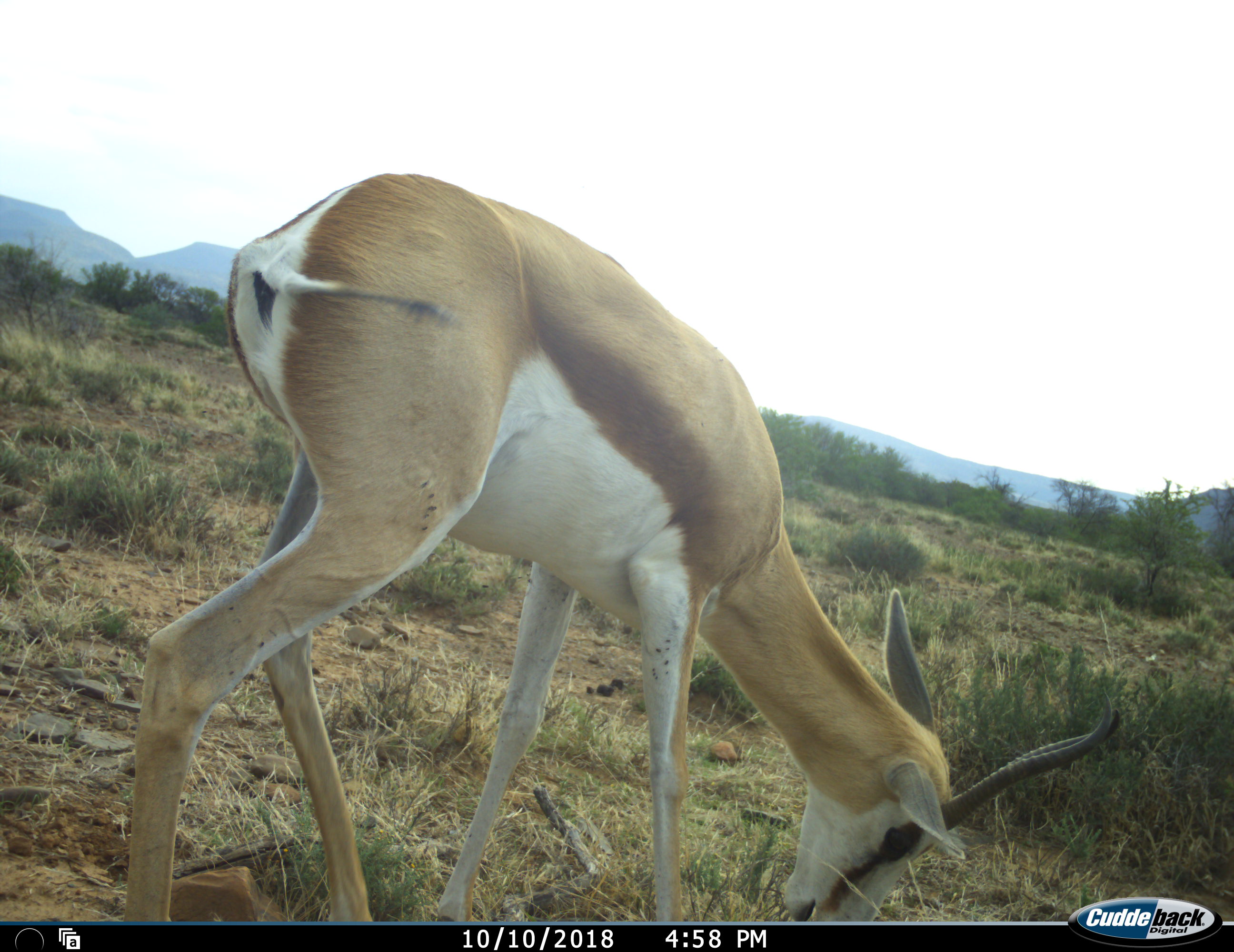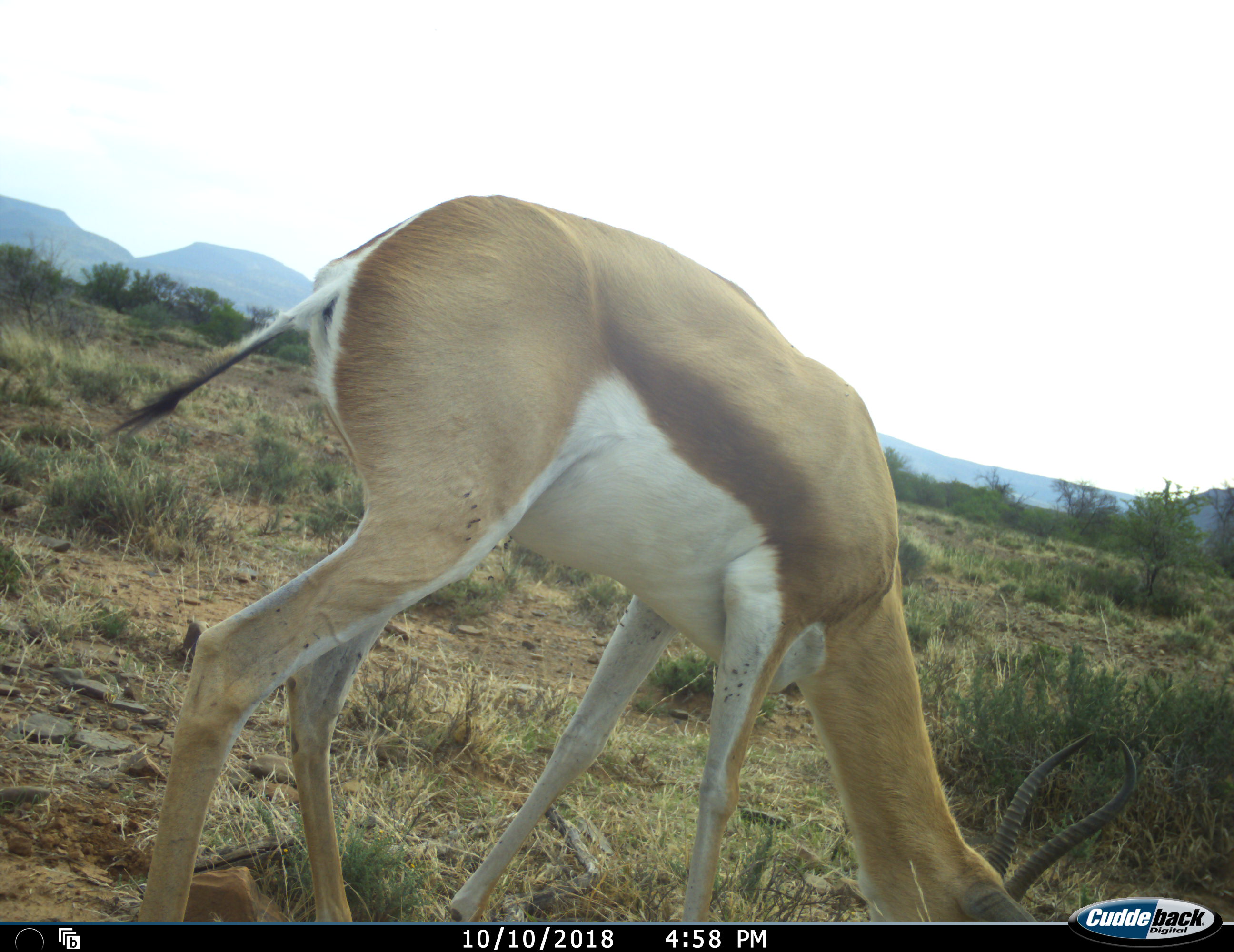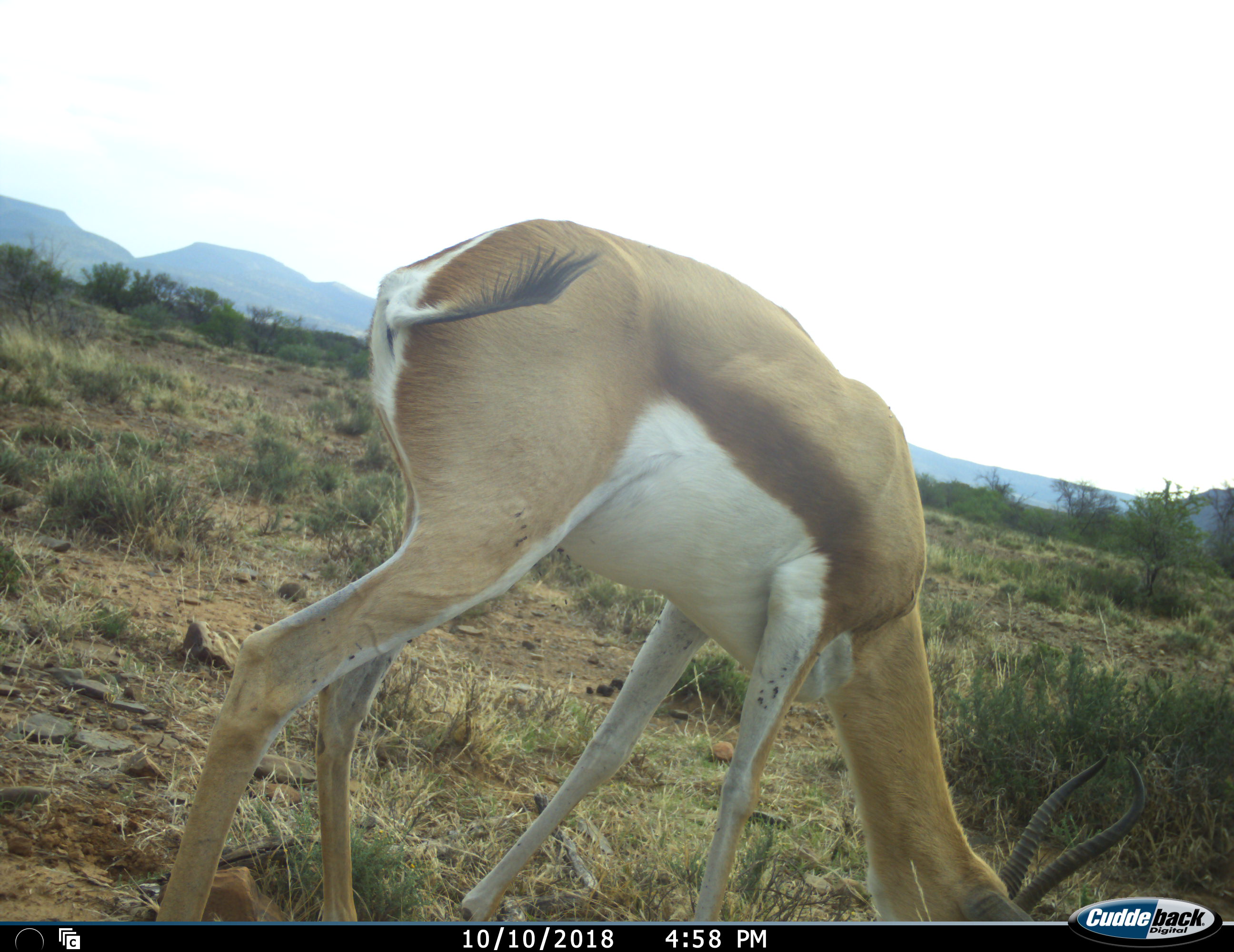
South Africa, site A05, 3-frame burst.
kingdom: Animalia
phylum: Chordata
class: Mammalia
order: Artiodactyla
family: Bovidae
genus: Antidorcas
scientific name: Antidorcas marsupialis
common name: springbok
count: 1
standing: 0%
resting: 0%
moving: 22%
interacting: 0%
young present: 0%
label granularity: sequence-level